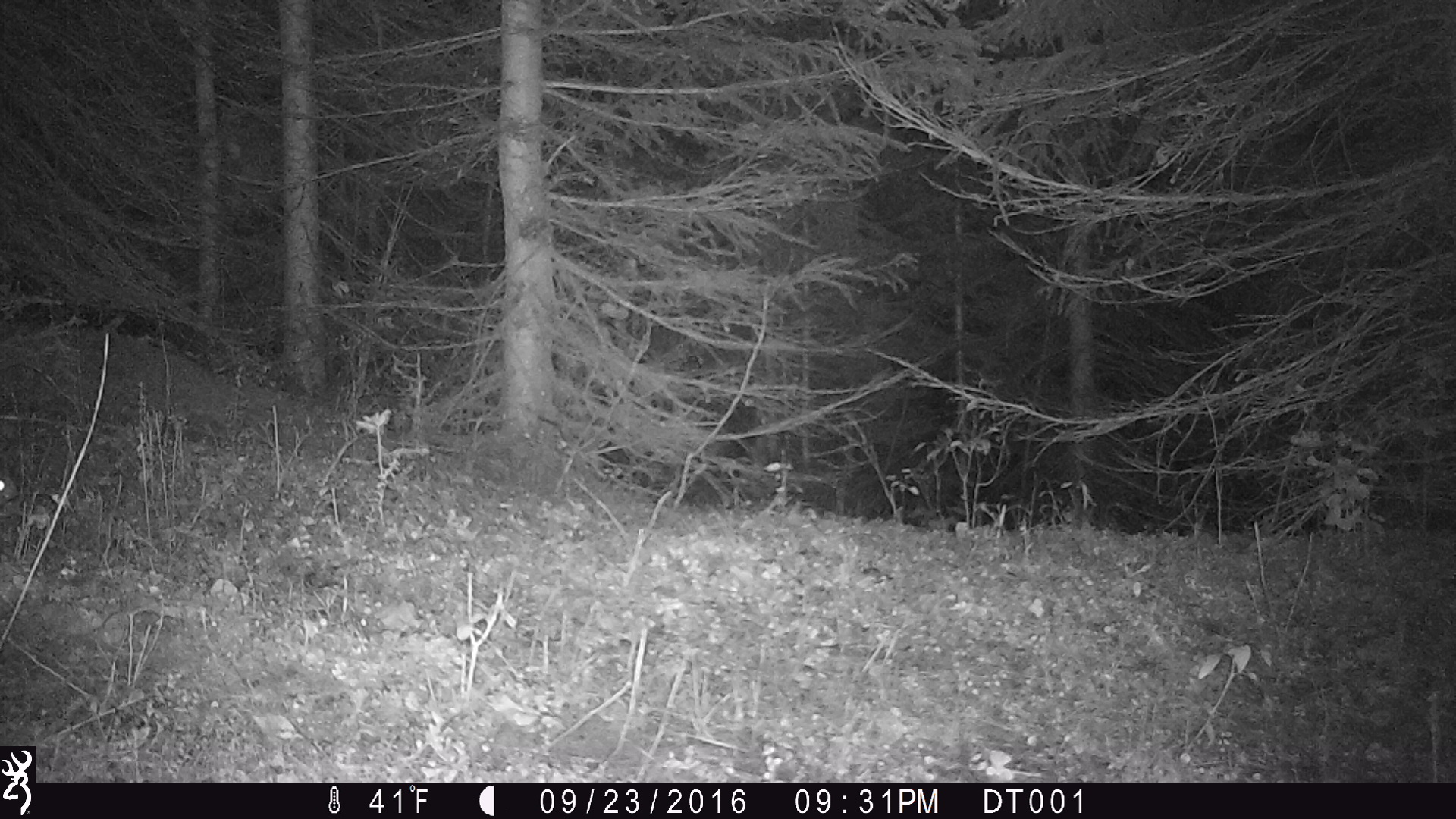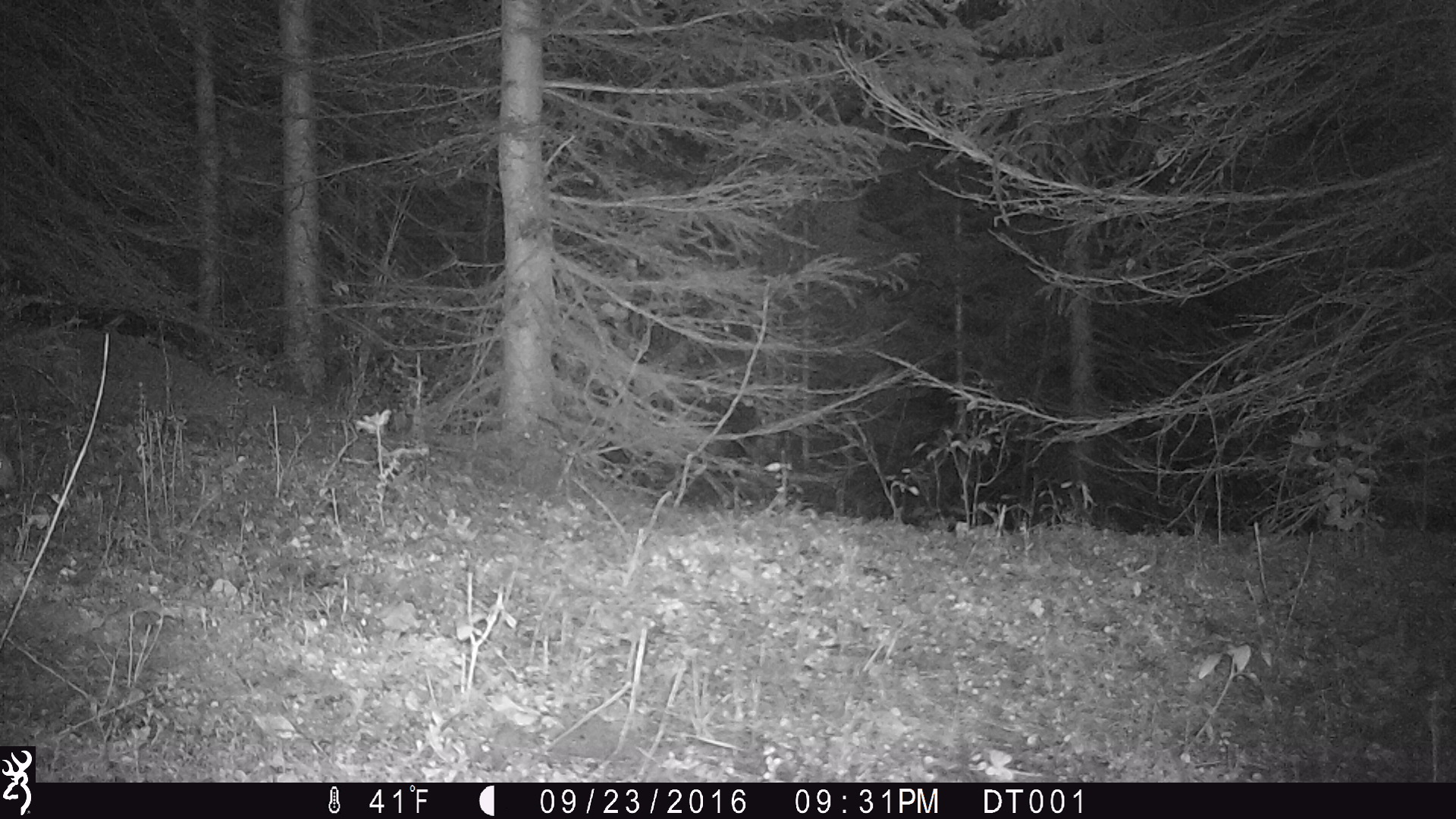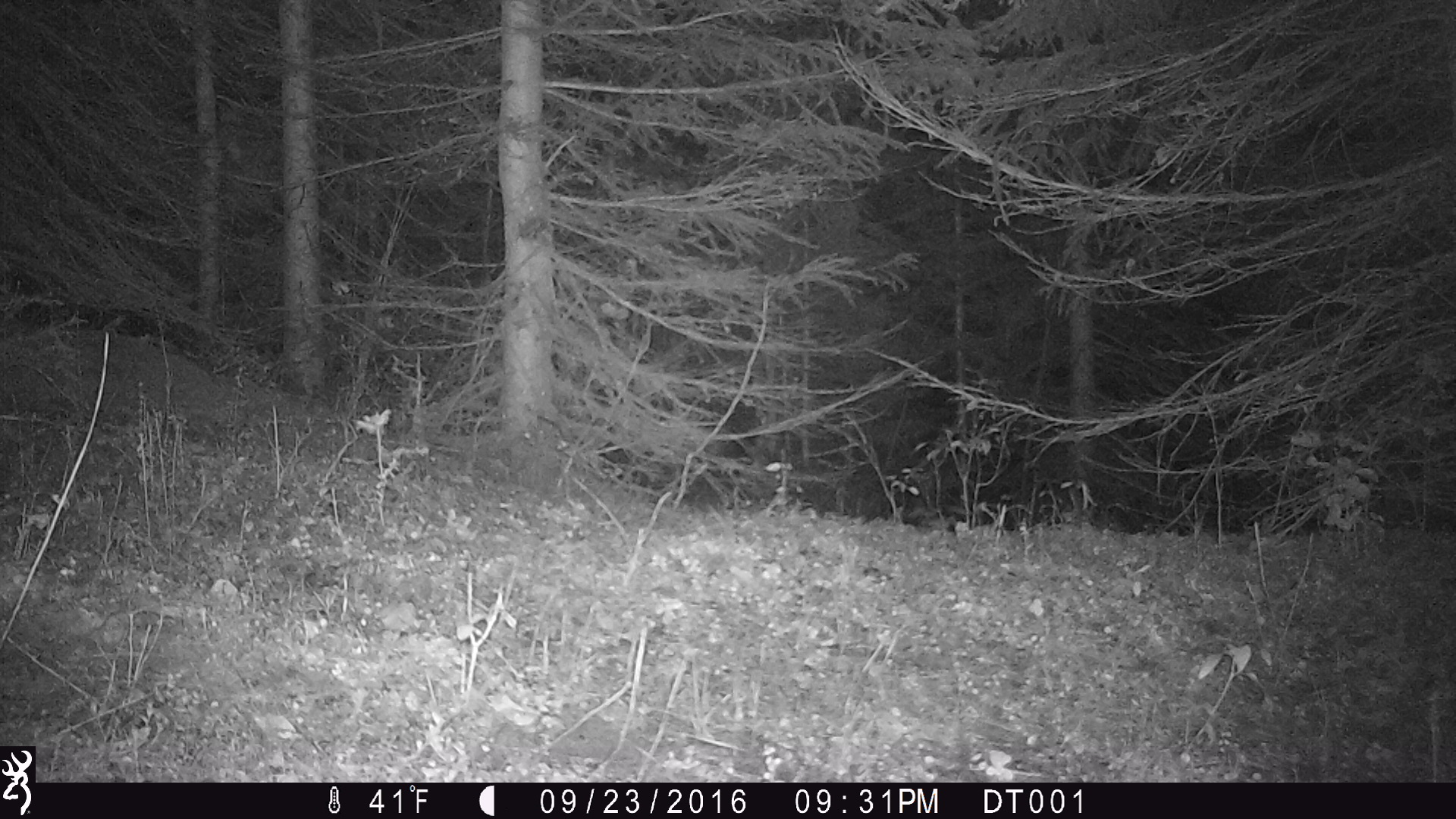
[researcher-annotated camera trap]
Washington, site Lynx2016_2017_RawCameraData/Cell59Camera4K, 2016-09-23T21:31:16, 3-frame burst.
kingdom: Animalia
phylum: Chordata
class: Mammalia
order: Lagomorpha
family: Leporidae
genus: Lepus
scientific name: Lepus americanus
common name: snowshoe hare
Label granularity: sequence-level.